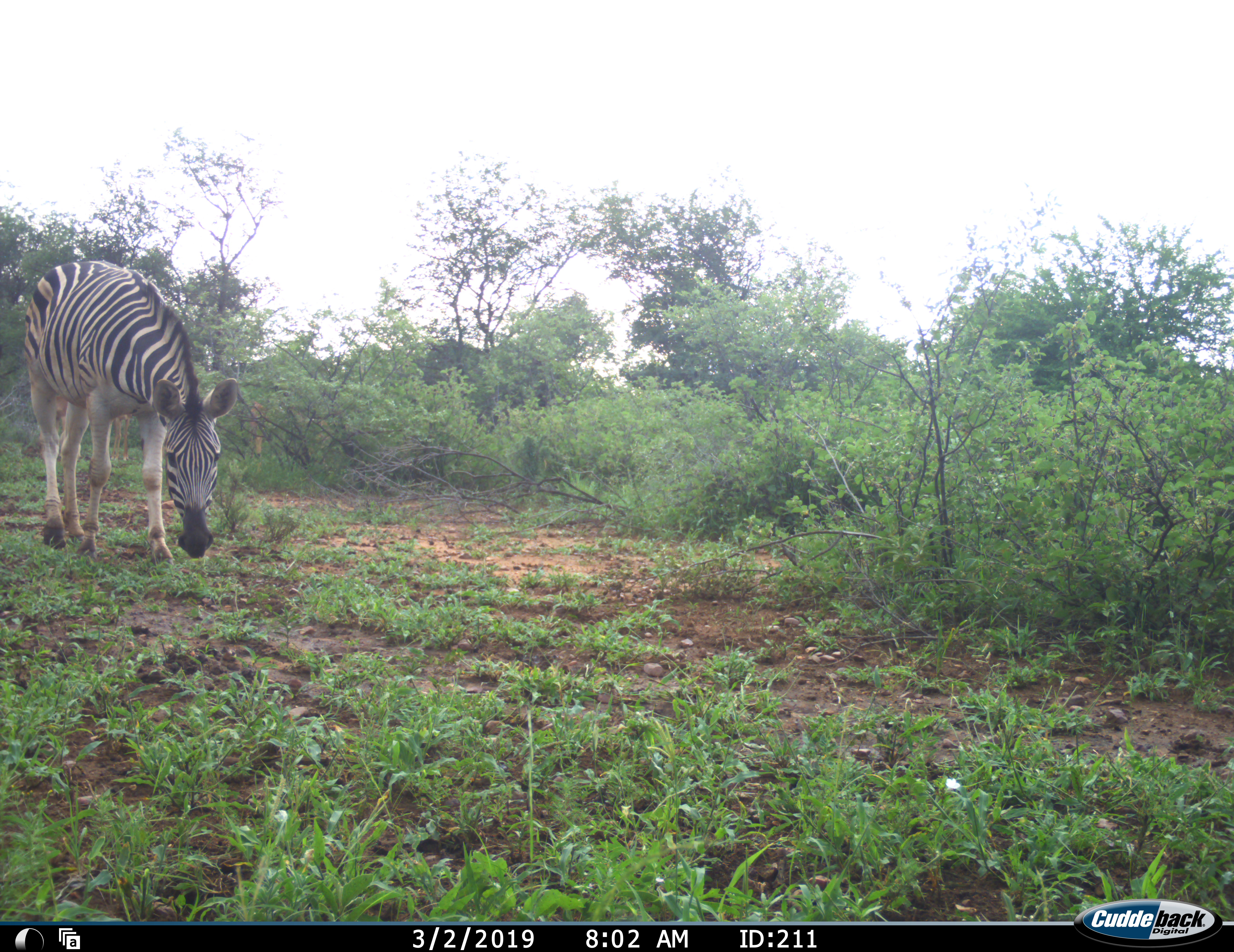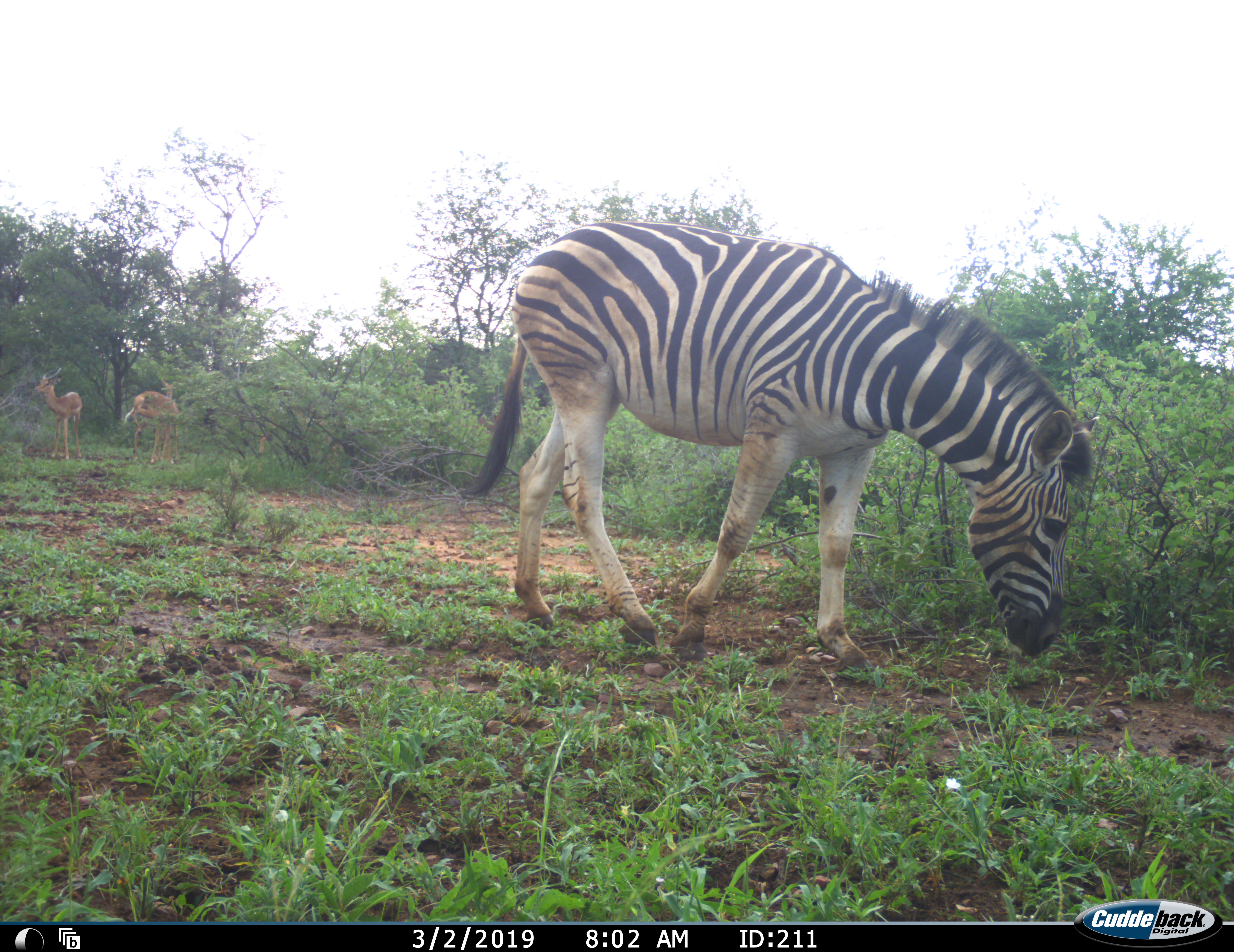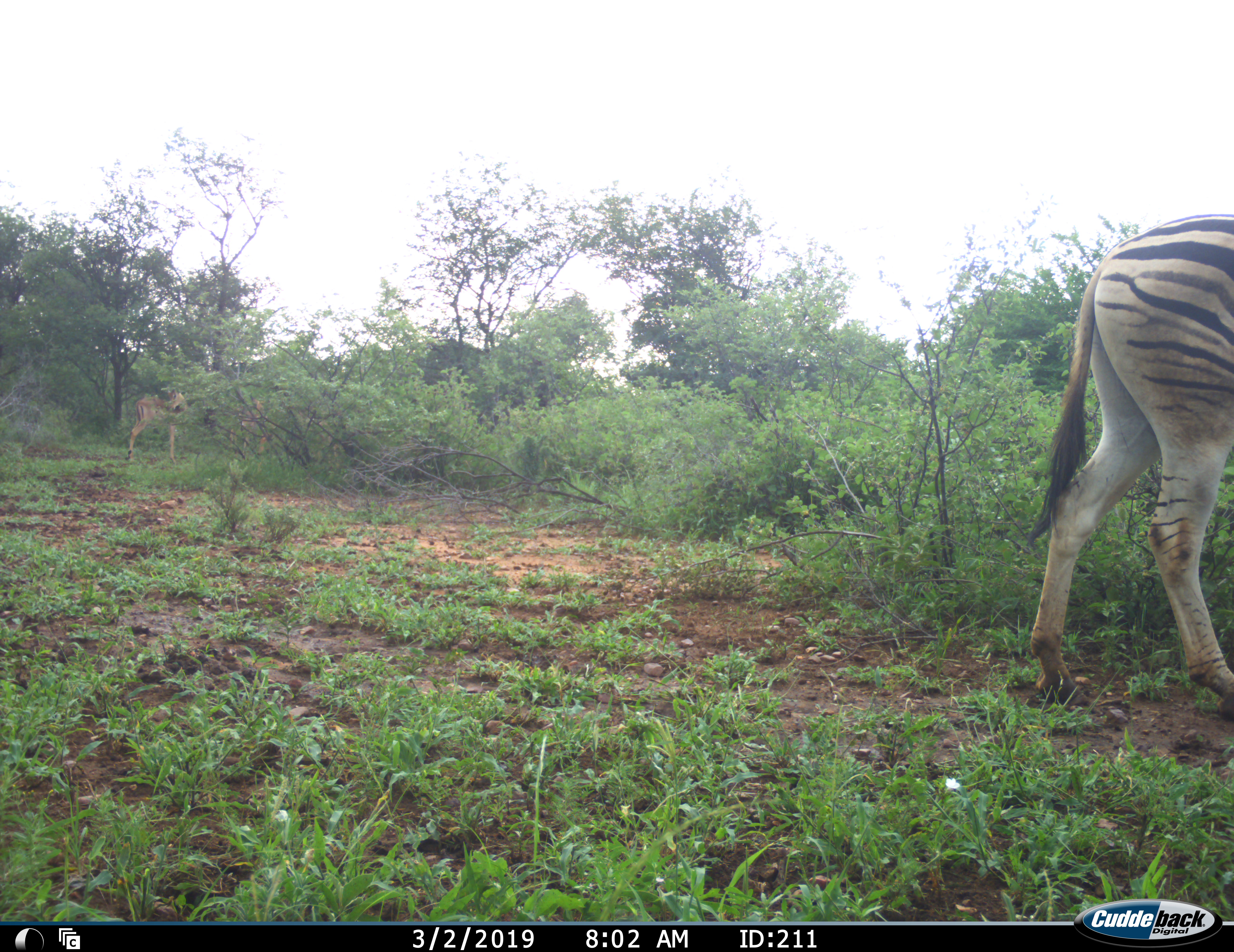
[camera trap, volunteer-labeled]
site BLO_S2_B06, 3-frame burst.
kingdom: Animalia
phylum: Chordata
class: Mammalia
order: Perissodactyla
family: Equidae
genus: Equus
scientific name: Equus quagga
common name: plains zebra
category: zebraplains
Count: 1.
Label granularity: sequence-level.